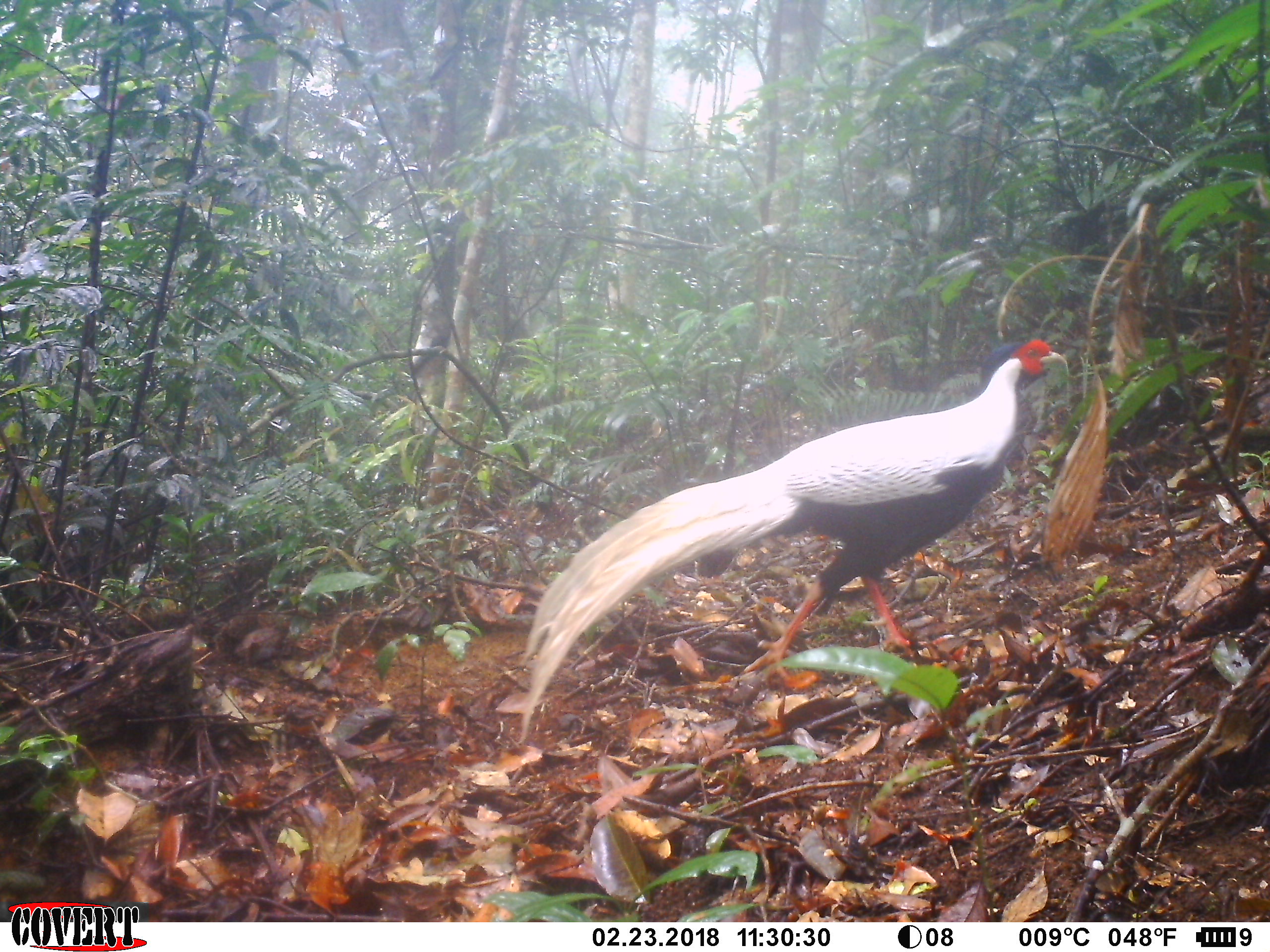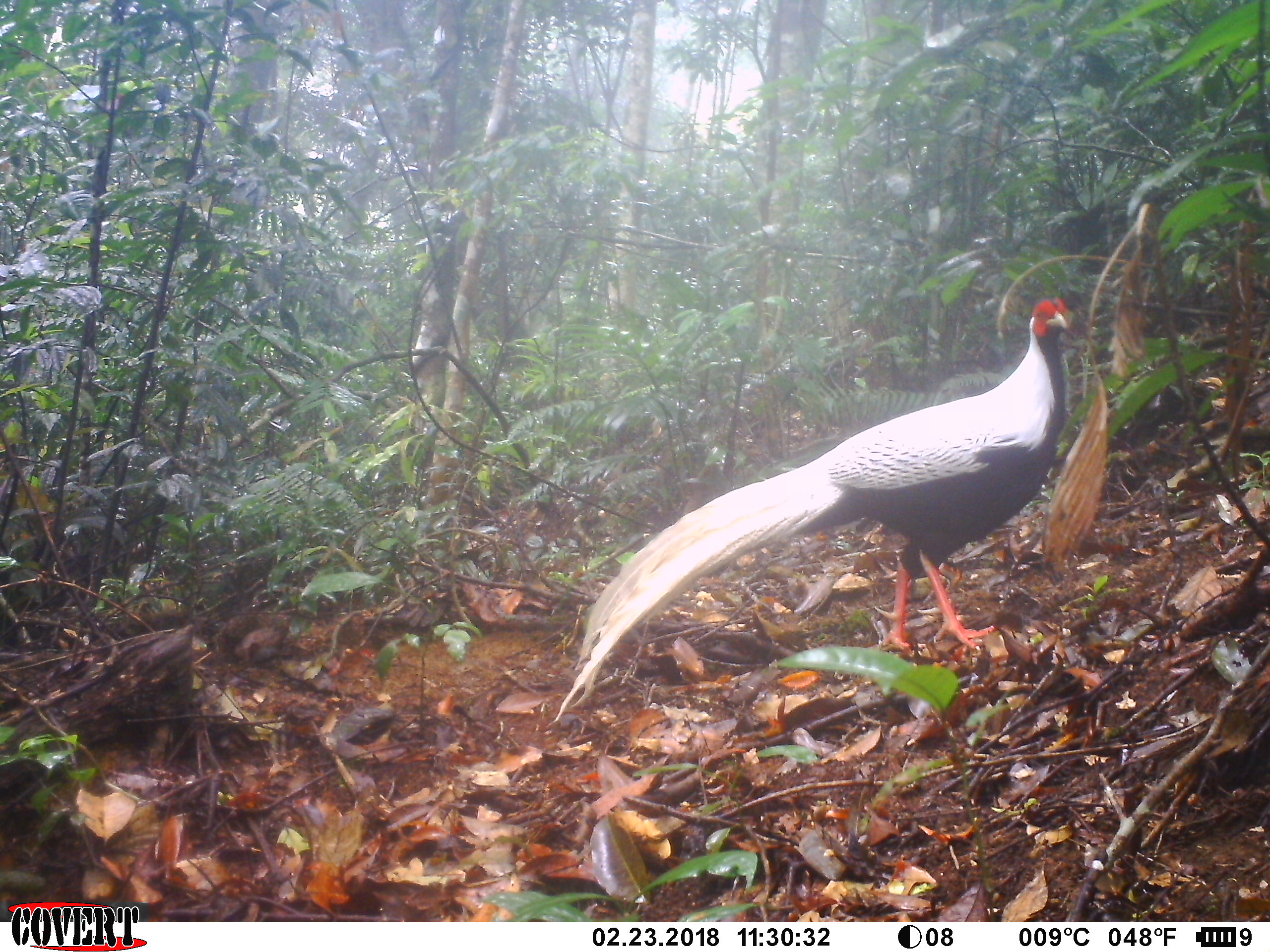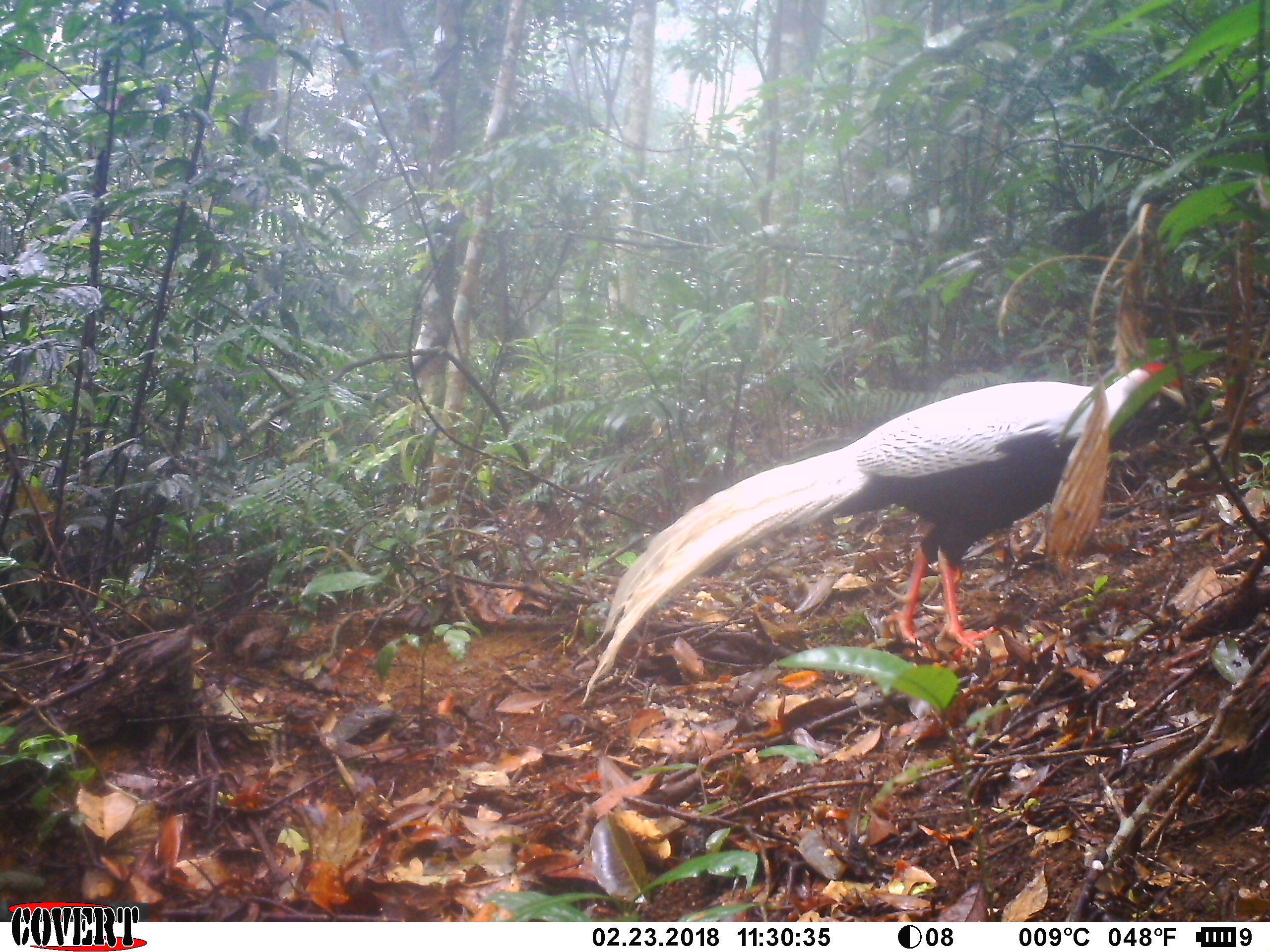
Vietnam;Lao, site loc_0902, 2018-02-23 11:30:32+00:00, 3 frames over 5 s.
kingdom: Animalia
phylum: Chordata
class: Aves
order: Galliformes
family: Phasianidae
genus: Lophura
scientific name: Lophura nycthemera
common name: silver pheasant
Silver pheasant (Lophura nycthemera). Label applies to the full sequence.